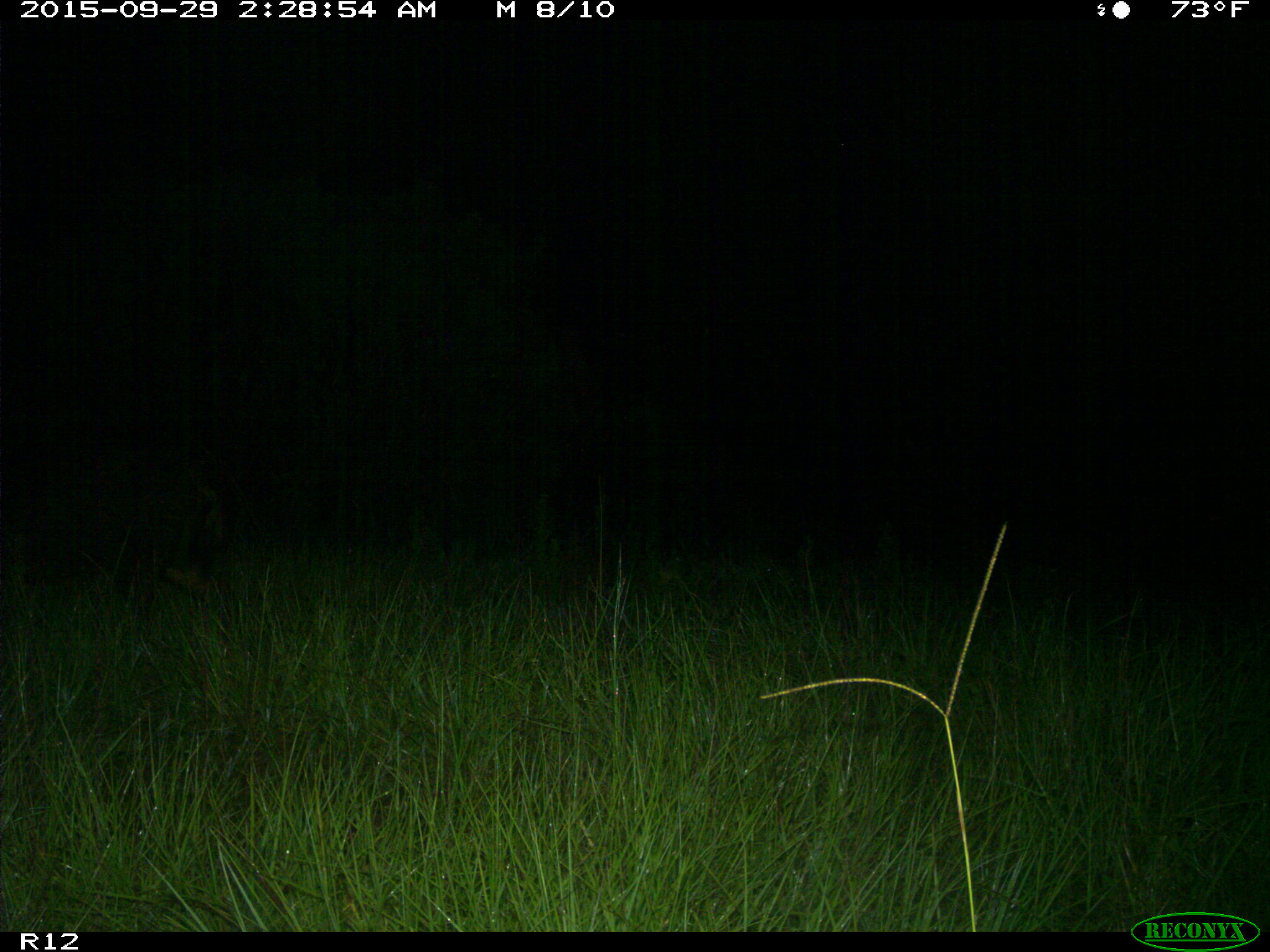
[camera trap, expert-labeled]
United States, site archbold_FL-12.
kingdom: Animalia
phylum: Chordata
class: Mammalia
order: Artiodactyla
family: Suidae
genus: Sus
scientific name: Sus scrofa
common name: wild boar